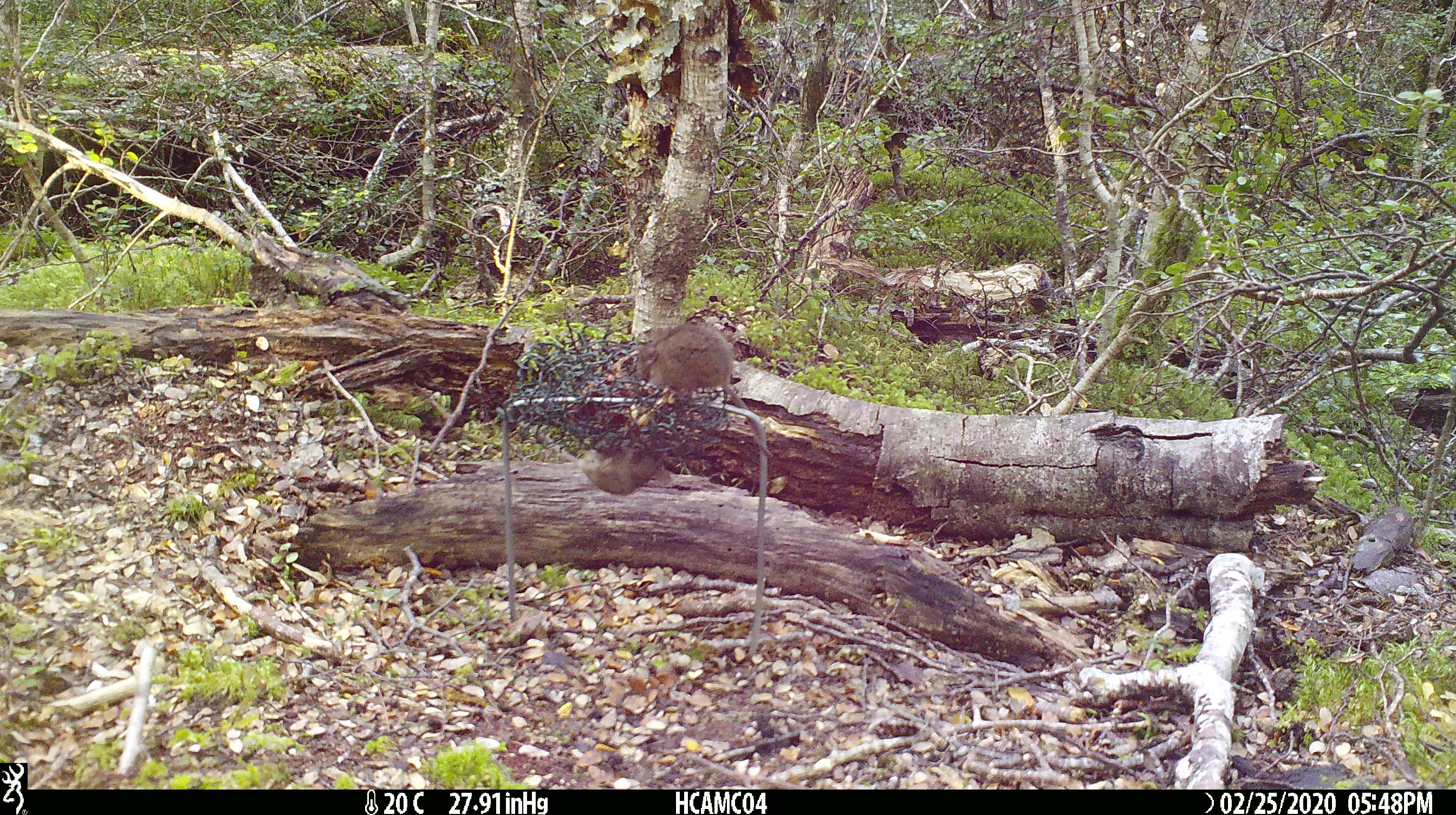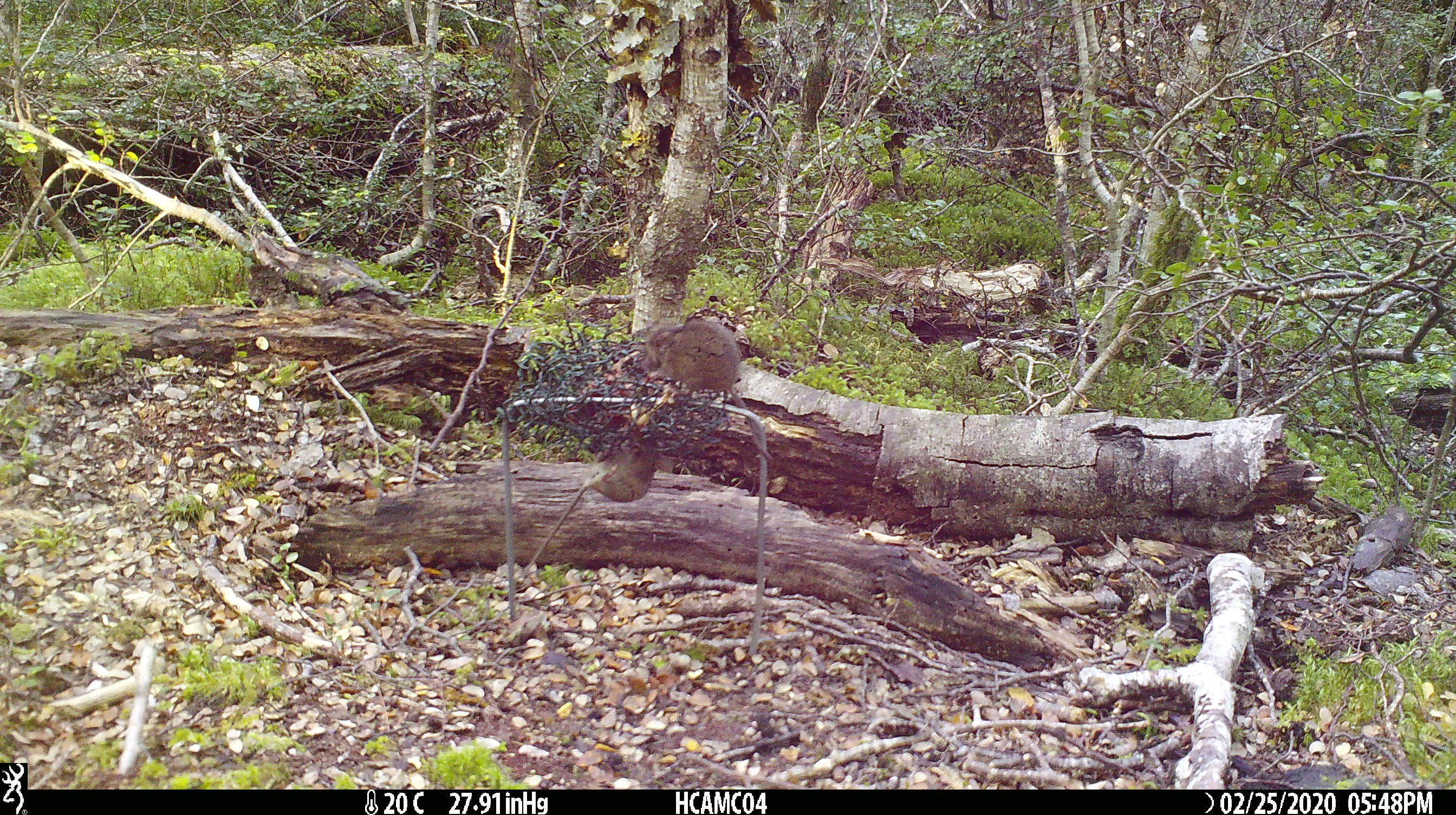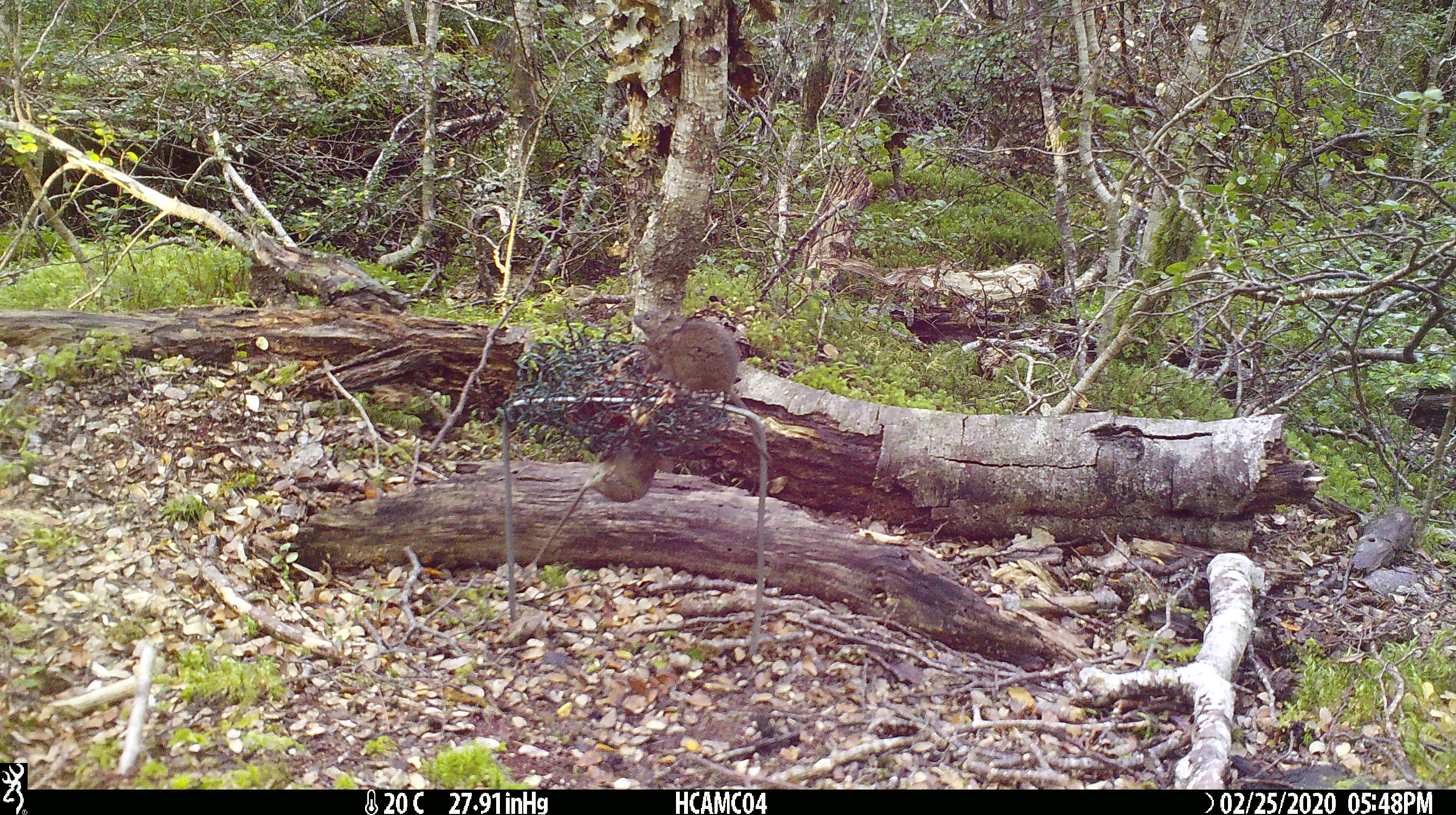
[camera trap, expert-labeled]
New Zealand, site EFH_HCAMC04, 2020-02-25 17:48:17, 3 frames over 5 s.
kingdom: Animalia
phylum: Chordata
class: Mammalia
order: Rodentia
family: Muridae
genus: Mus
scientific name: Mus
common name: mouse